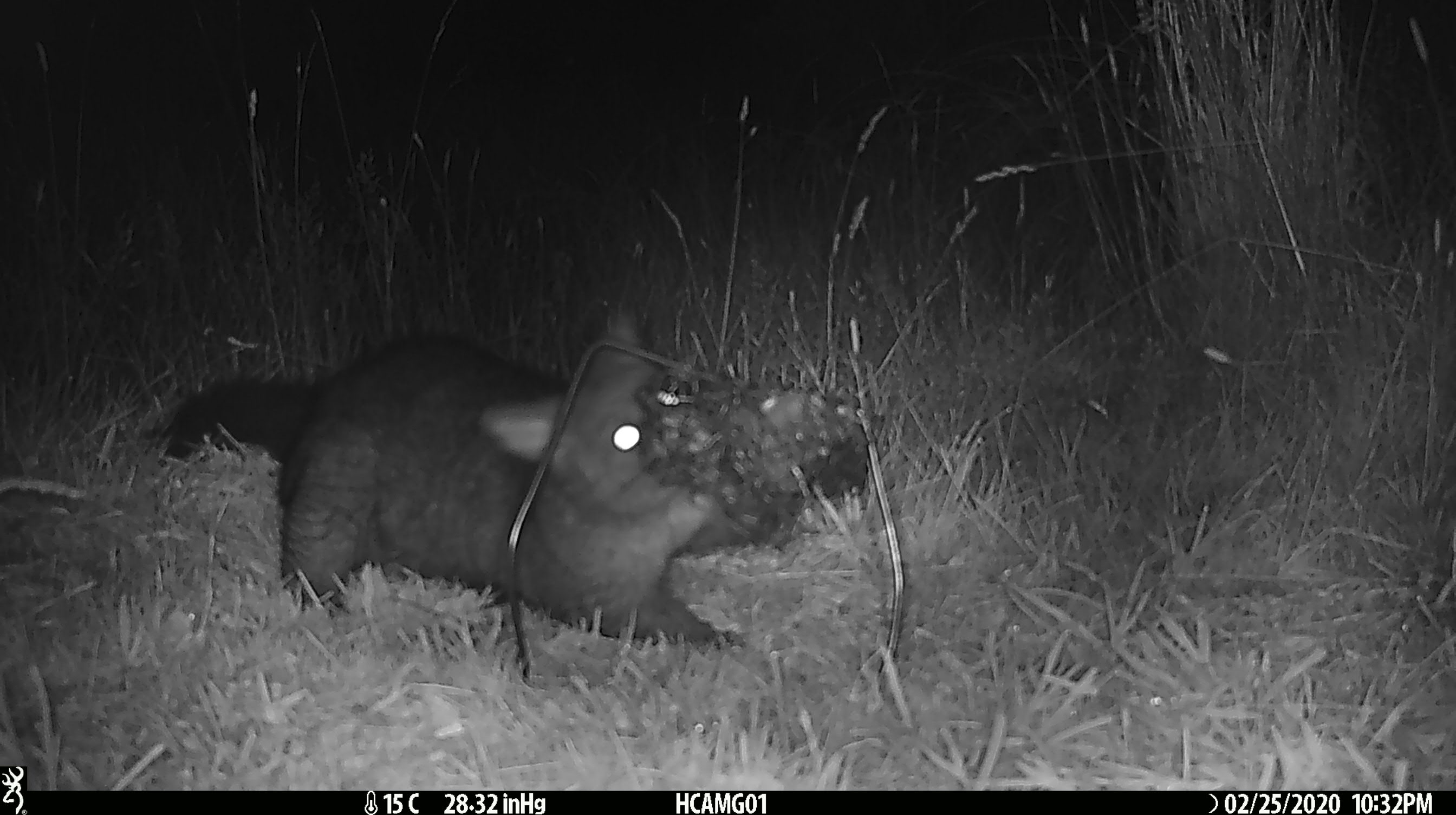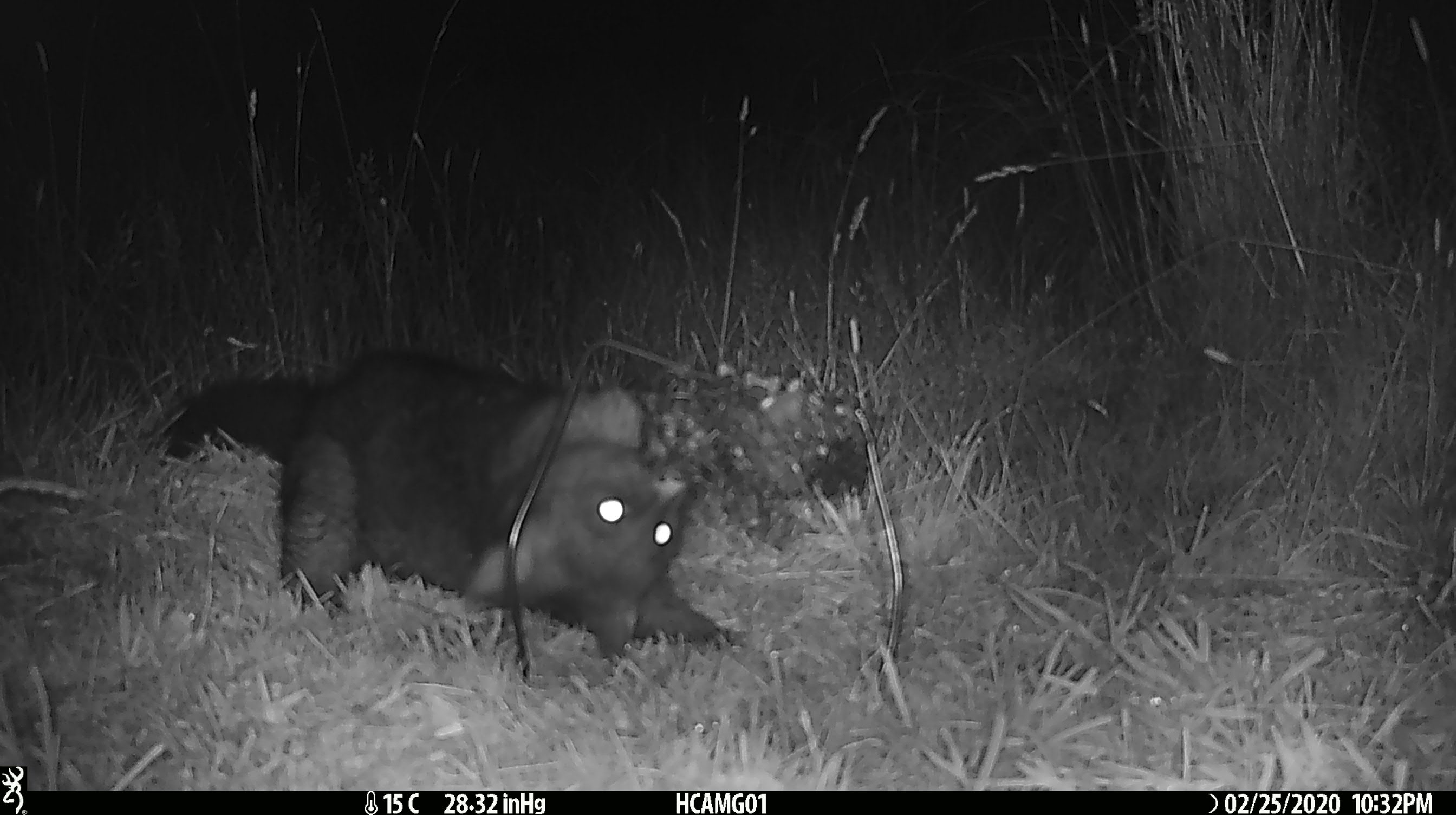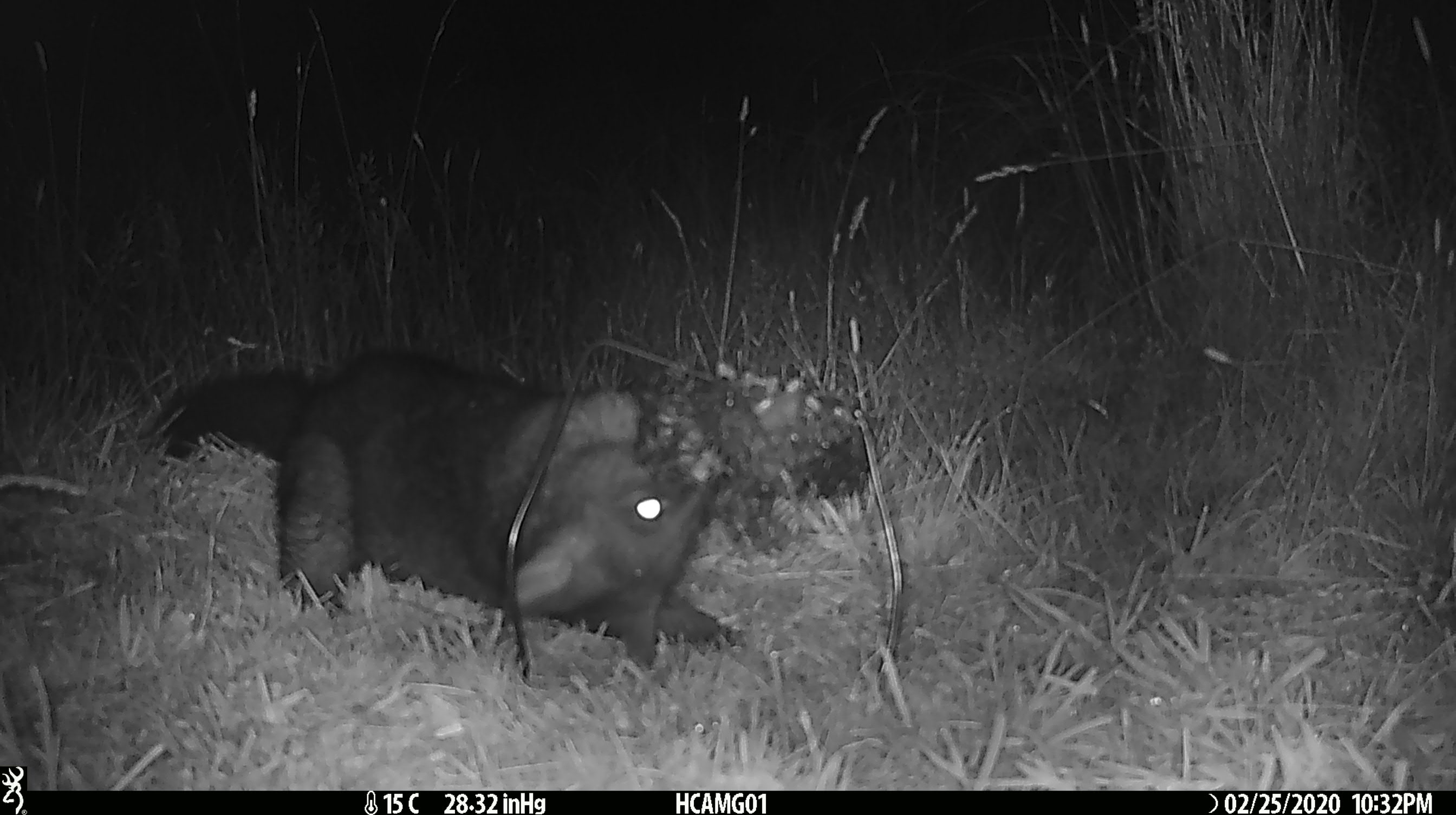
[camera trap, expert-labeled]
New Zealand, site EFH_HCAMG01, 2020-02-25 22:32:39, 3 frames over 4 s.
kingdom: Animalia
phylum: Chordata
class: Mammalia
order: Diprotodontia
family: Phalangeridae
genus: Trichosurus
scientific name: Trichosurus vulpecula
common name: common brushtail possum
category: possum